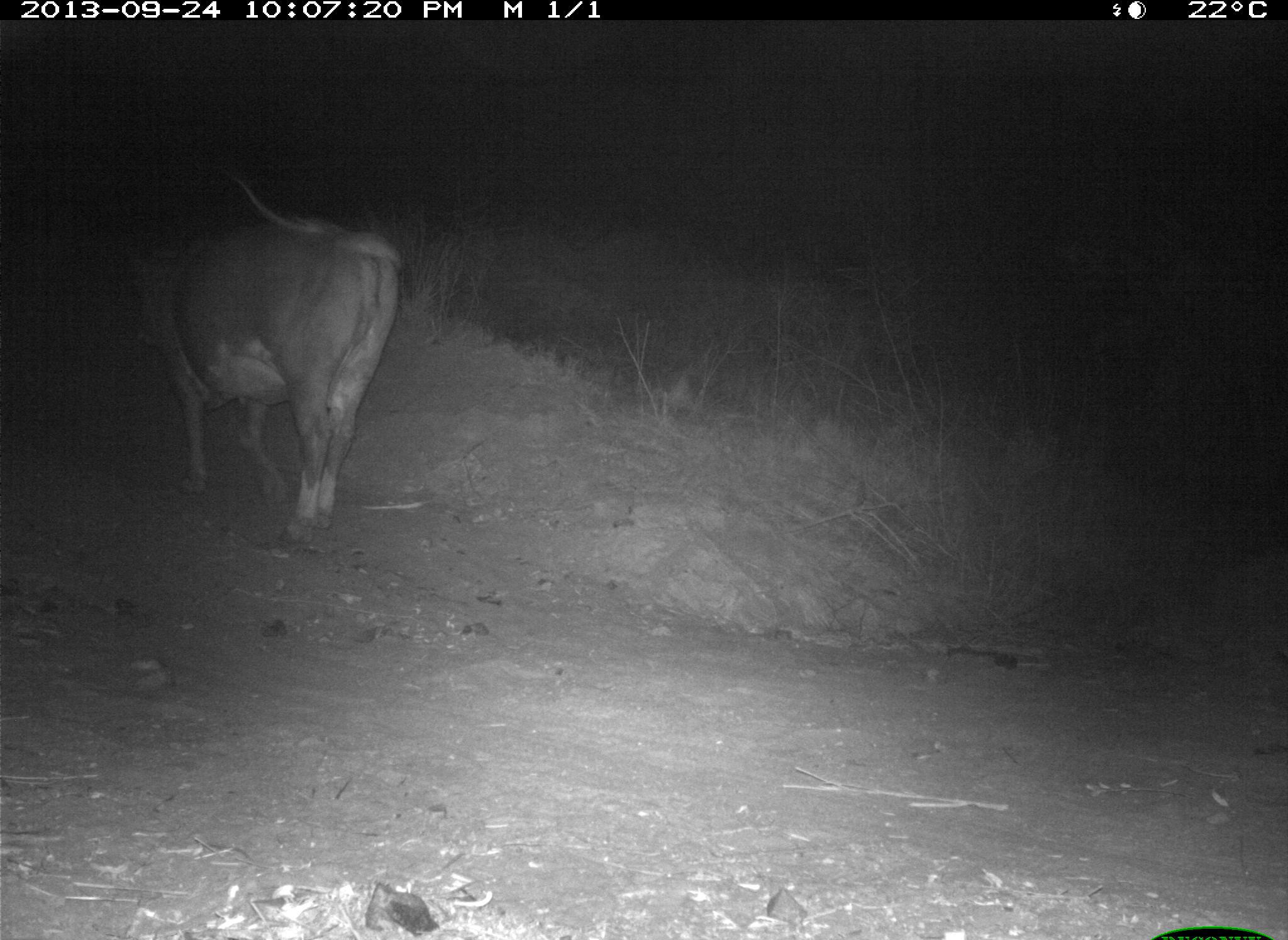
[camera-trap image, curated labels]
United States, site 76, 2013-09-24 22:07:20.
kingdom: Animalia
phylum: Chordata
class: Mammalia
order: Artiodactyla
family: Bovidae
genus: Bos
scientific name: Bos taurus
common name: cow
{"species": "cow (Bos taurus)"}